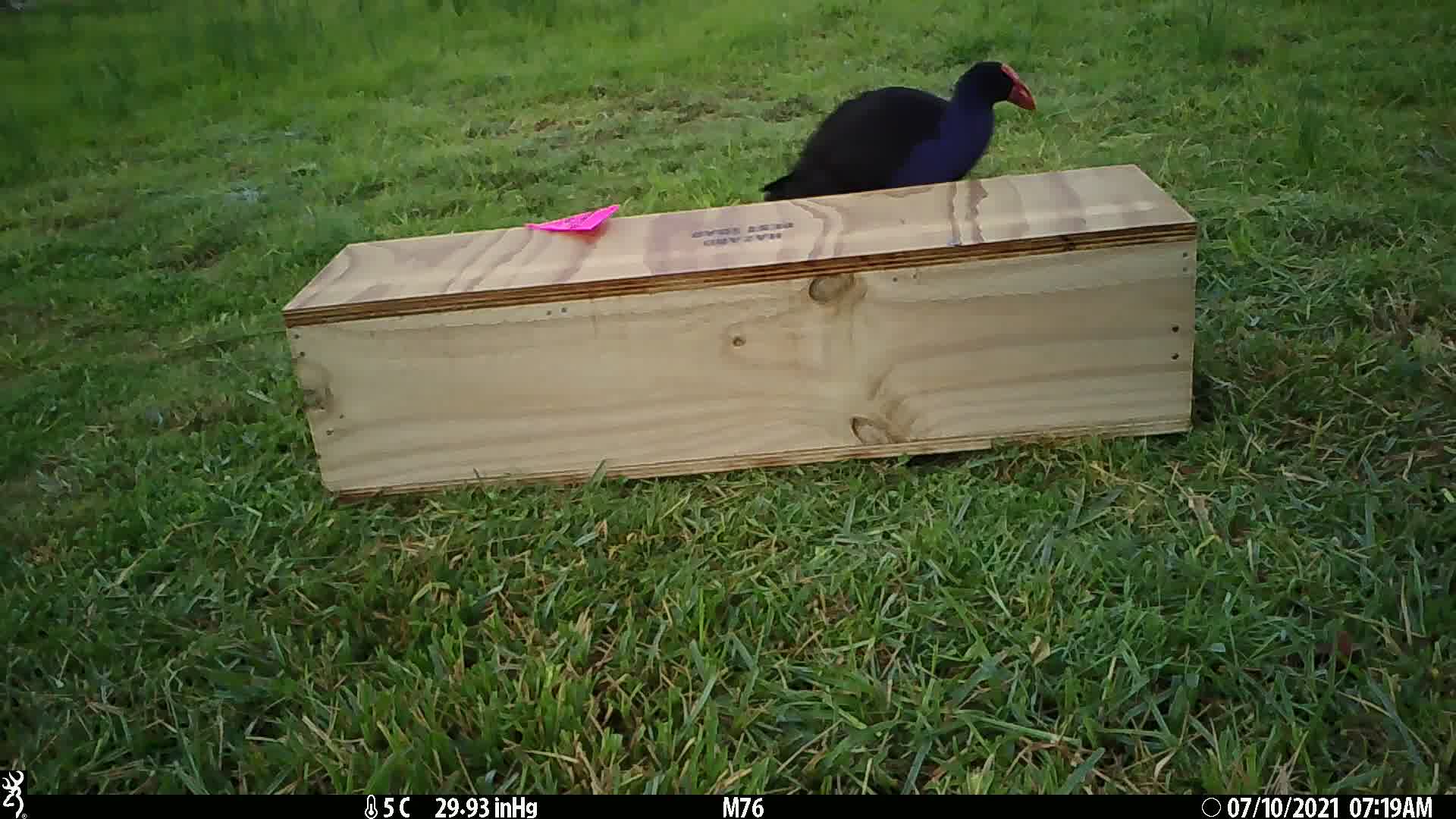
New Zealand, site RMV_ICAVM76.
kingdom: Animalia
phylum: Chordata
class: Aves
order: Gruiformes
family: Rallidae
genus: Porphyrio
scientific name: Porphyrio melanotus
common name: australasian swamphen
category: pukeko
Pukeko (australasian swamphen) (Porphyrio melanotus).